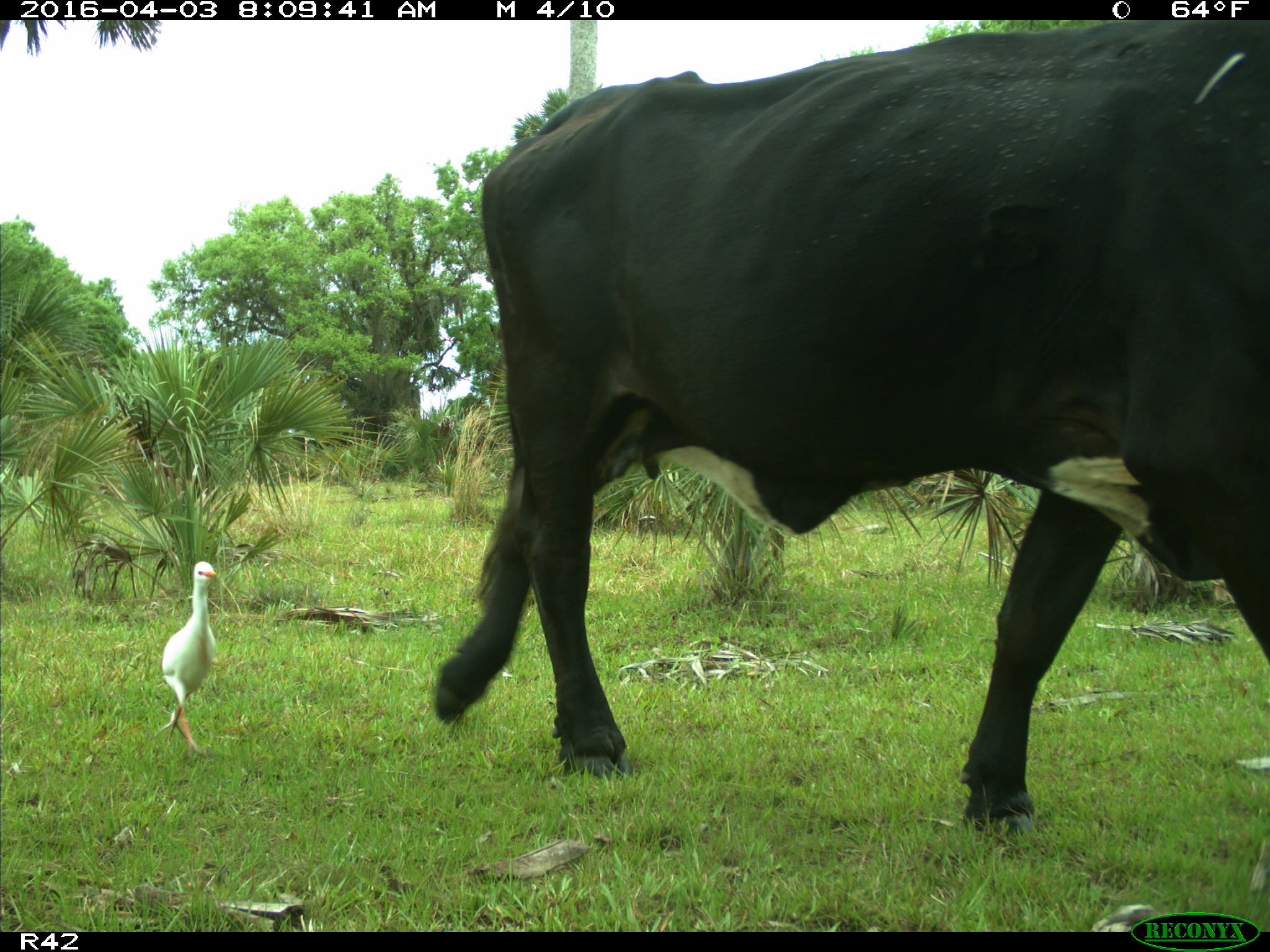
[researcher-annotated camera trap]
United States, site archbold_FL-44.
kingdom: Animalia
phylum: Chordata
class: Mammalia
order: Artiodactyla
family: Bovidae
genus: Bos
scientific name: Bos taurus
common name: domestic cow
Bos taurus (domestic cow).